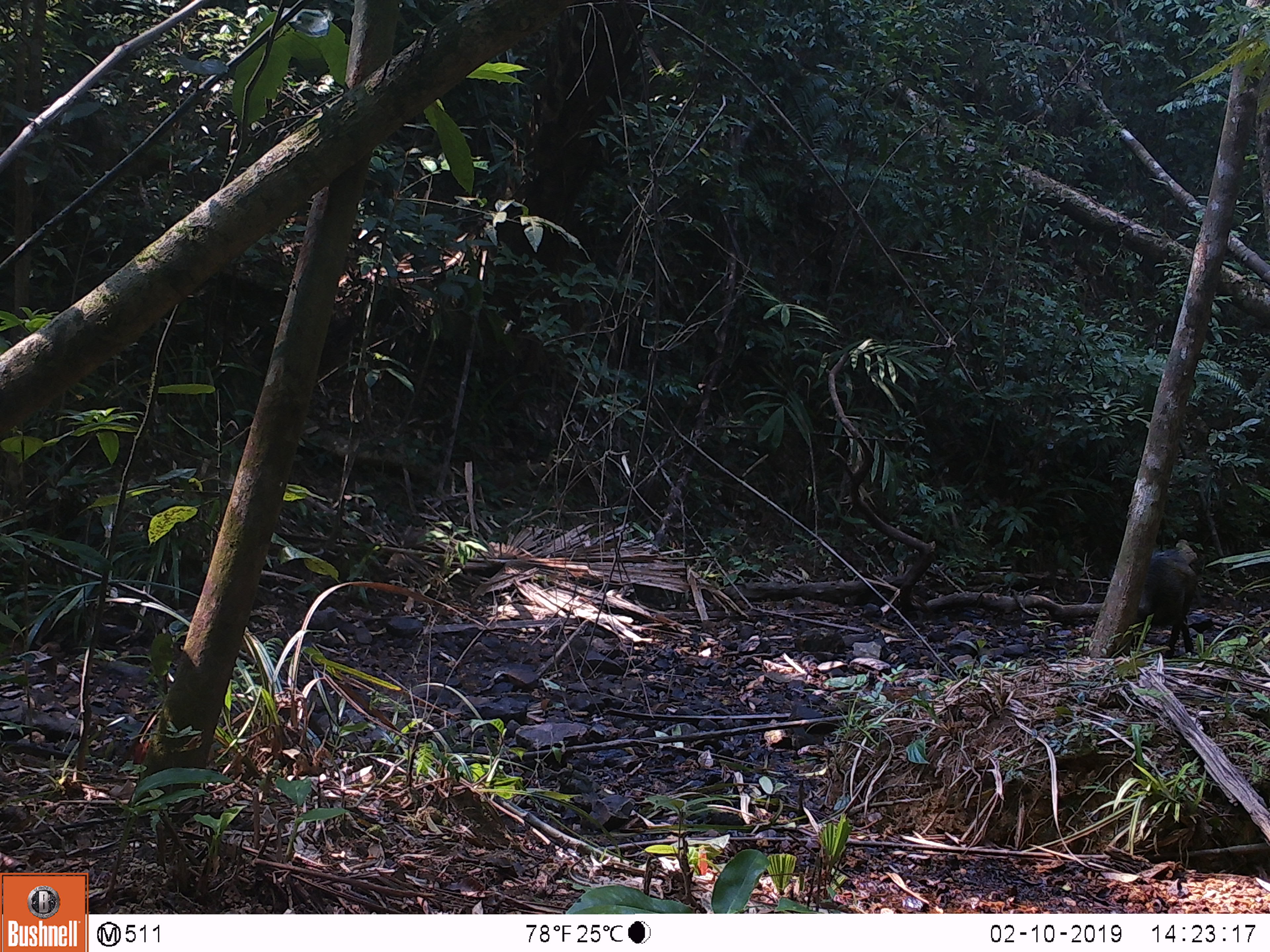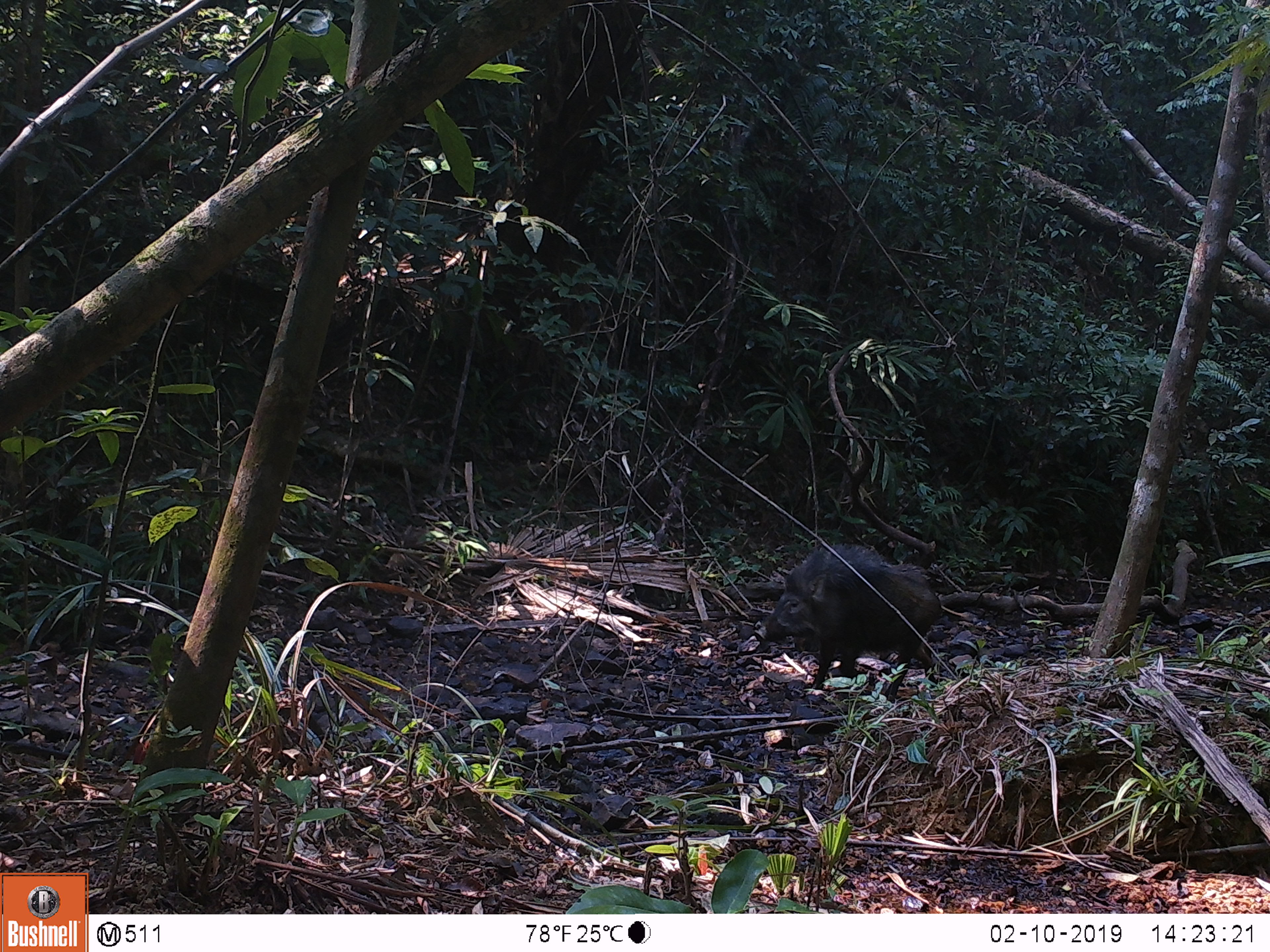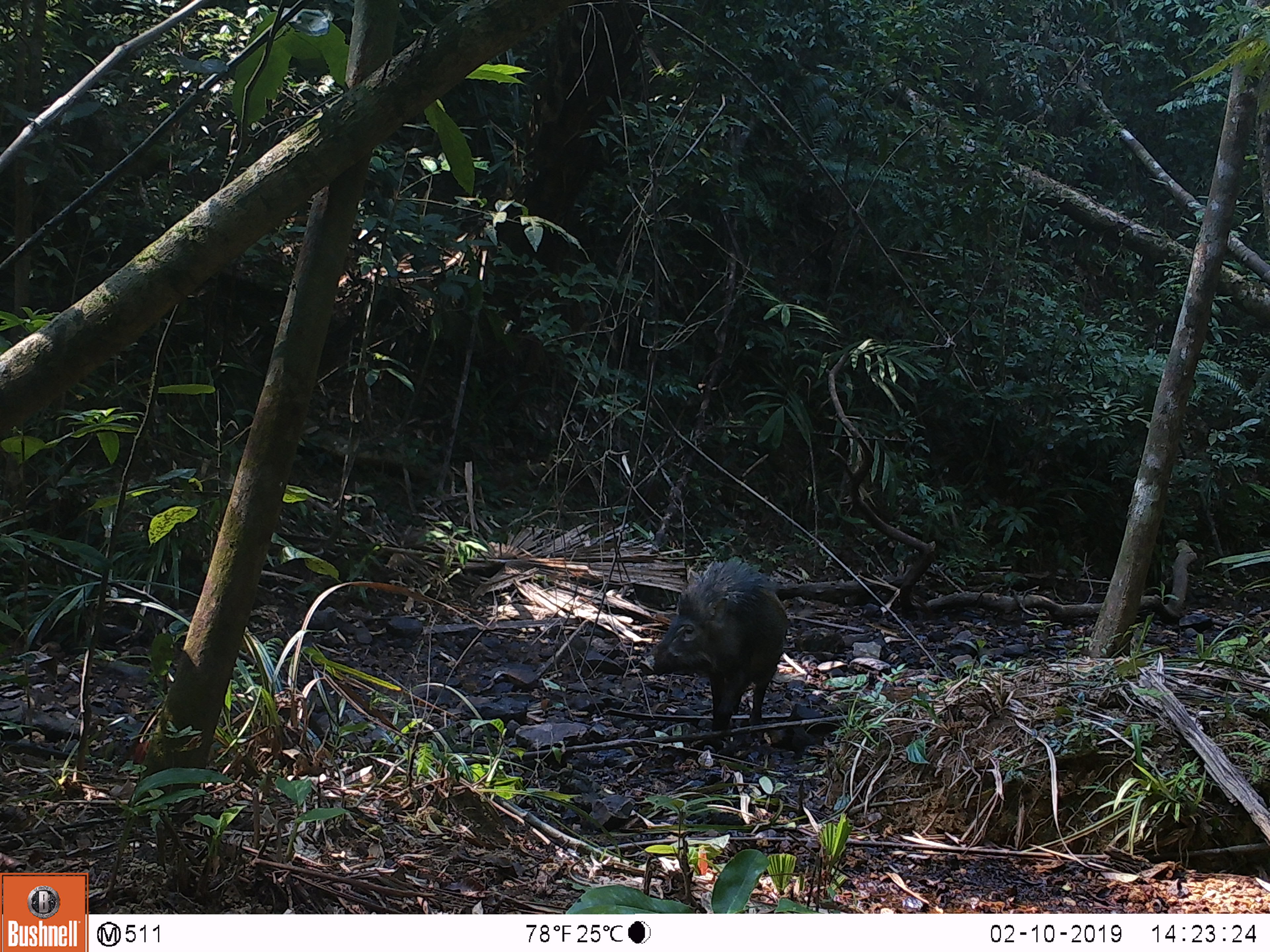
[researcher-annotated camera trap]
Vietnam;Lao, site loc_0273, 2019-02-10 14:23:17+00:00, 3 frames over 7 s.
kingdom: Animalia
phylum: Chordata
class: Mammalia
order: Artiodactyla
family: Suidae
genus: Sus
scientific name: Sus scrofa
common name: eurasian wild pig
Eurasian wild pig (Sus scrofa). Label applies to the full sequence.